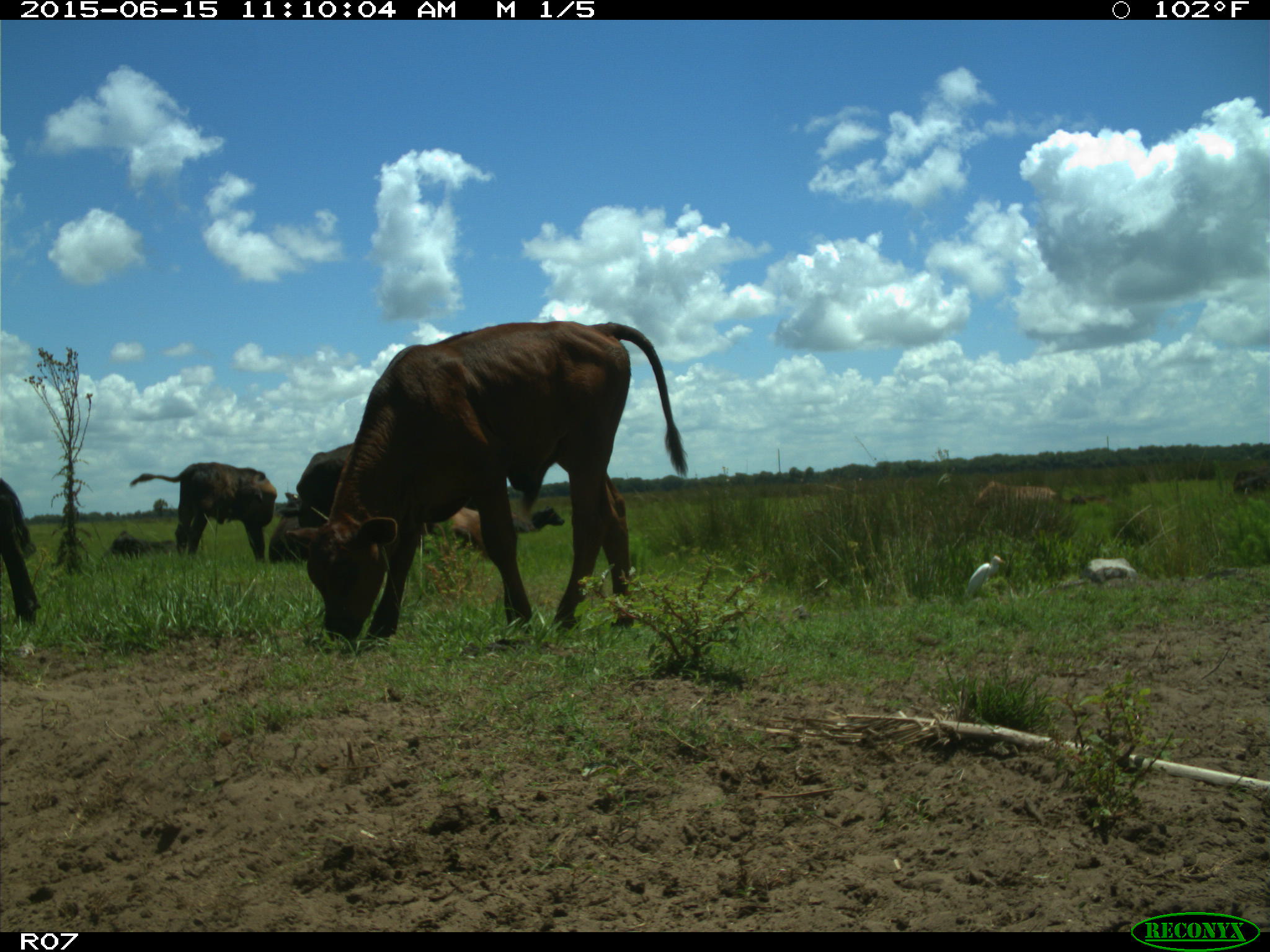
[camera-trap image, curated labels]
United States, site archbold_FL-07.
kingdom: Animalia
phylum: Chordata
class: Mammalia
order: Artiodactyla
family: Bovidae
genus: Bos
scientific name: Bos taurus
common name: domestic cow